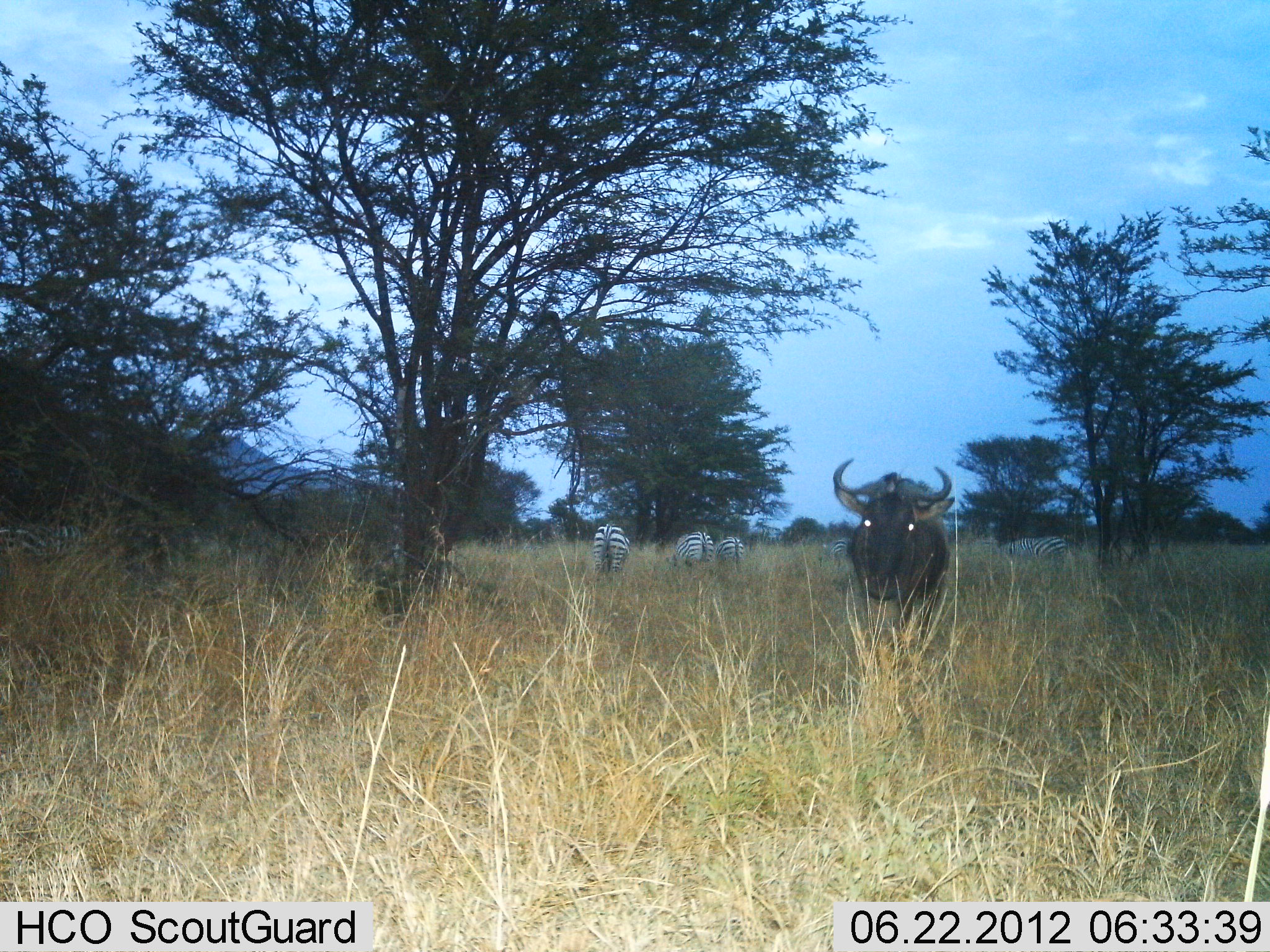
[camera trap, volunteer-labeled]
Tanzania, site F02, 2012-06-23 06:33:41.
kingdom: Animalia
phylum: Chordata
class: Mammalia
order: Artiodactyla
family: Bovidae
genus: Connochaetes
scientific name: Connochaetes taurinus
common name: blue wildebeest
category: wildebeest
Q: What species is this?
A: Wildebeest (blue wildebeest) (Connochaetes taurinus).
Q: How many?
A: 1.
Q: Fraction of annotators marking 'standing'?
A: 90%.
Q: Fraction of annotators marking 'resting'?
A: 0%.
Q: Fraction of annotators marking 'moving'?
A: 10%.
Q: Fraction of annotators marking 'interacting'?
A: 0%.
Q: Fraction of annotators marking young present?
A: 0%.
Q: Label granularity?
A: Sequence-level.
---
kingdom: Animalia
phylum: Chordata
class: Mammalia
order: Perissodactyla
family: Equidae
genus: Equus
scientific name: Equus quagga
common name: plains zebra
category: zebra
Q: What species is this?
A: Zebra (plains zebra) (Equus quagga).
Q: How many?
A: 6.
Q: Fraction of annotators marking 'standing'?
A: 33%.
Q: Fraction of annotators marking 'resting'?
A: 0%.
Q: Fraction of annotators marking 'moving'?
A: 0%.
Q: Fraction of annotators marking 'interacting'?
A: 0%.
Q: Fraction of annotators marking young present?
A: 0%.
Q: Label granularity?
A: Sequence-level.